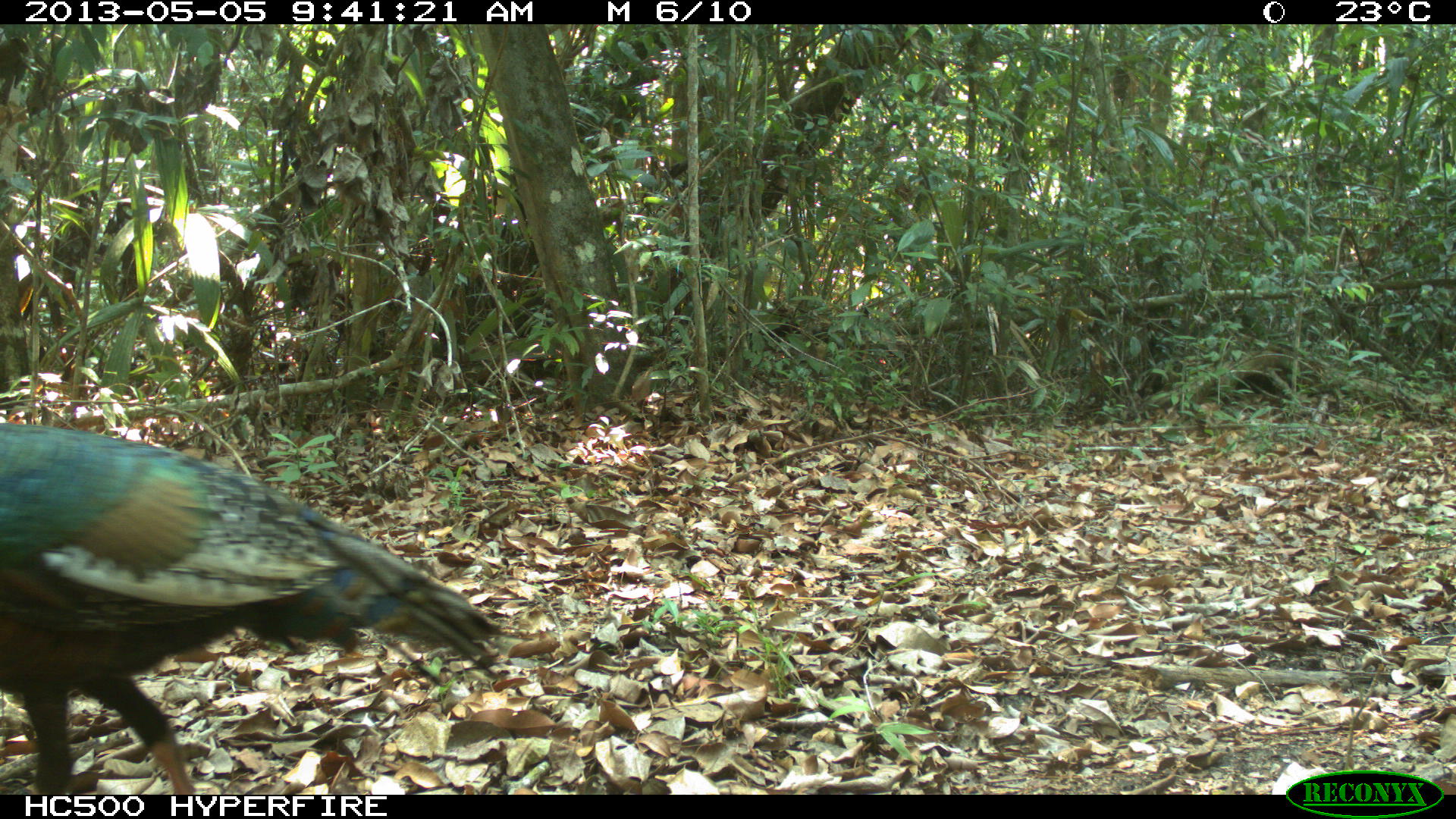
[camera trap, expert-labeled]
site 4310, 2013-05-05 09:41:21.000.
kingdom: Animalia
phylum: Chordata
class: Aves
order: Galliformes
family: Phasianidae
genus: Meleagris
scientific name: Meleagris ocellata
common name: ocellated turkey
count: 1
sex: male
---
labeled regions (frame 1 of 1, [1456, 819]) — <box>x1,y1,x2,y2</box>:
meleagris ocellata: <box>0,423,507,795</box>